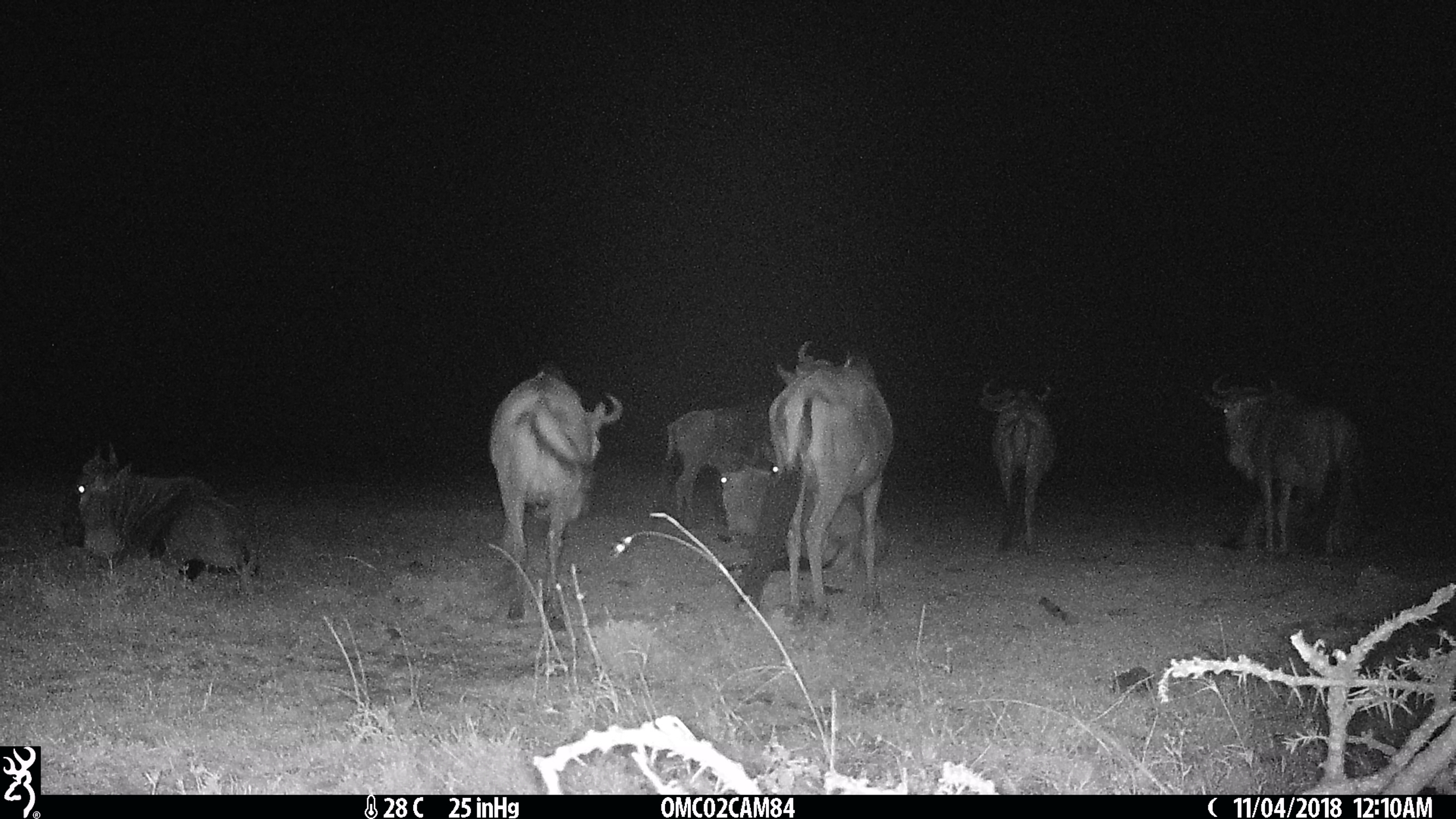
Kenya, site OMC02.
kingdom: Animalia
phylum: Chordata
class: Mammalia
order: Artiodactyla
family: Bovidae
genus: Connochaetes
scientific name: Connochaetes taurinus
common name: blue wildebeest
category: wildebeest